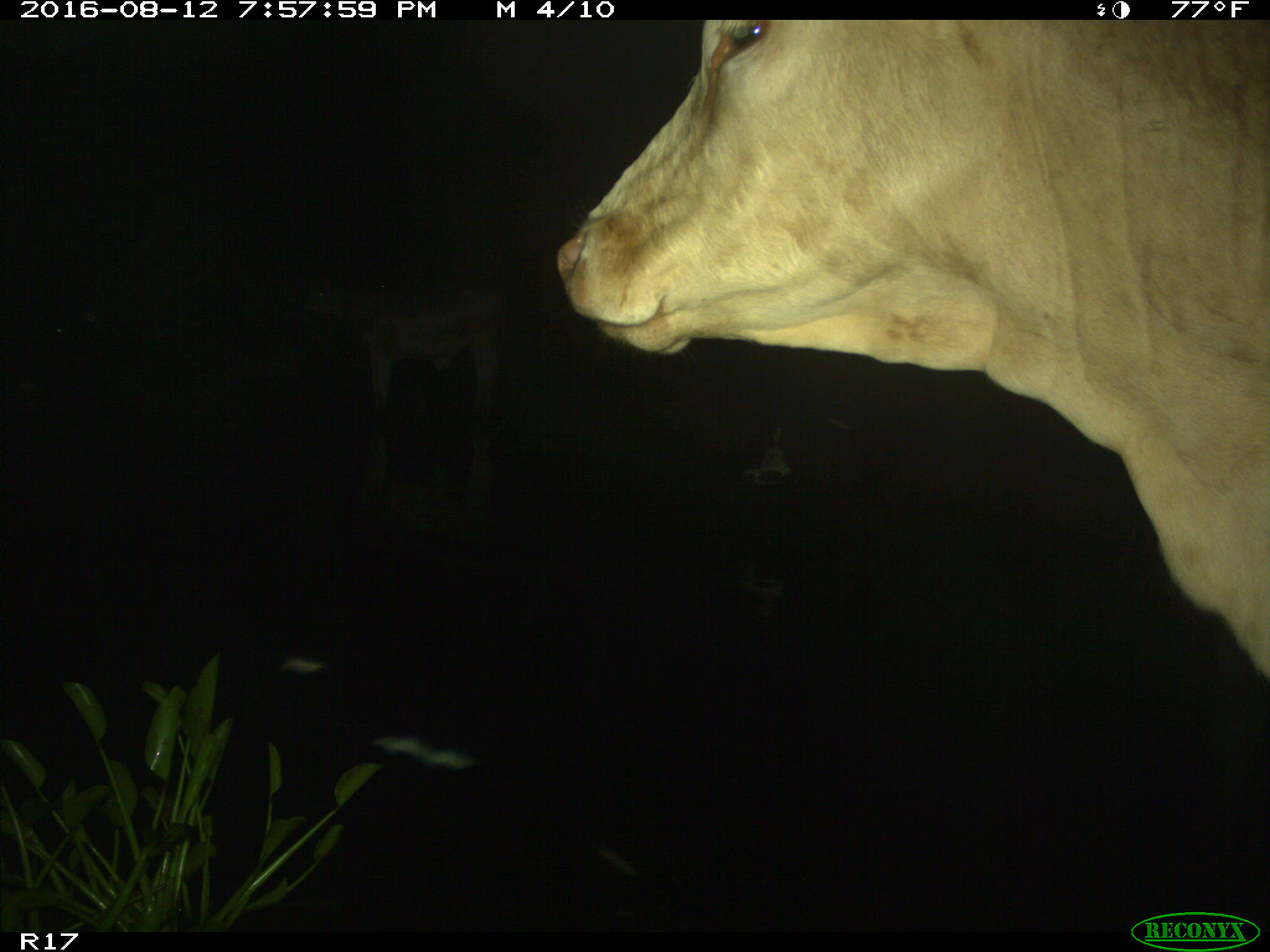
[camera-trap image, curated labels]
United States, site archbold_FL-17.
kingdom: Animalia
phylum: Chordata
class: Mammalia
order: Artiodactyla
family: Bovidae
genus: Bos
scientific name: Bos taurus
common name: domestic cow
Bos taurus (domestic cow).